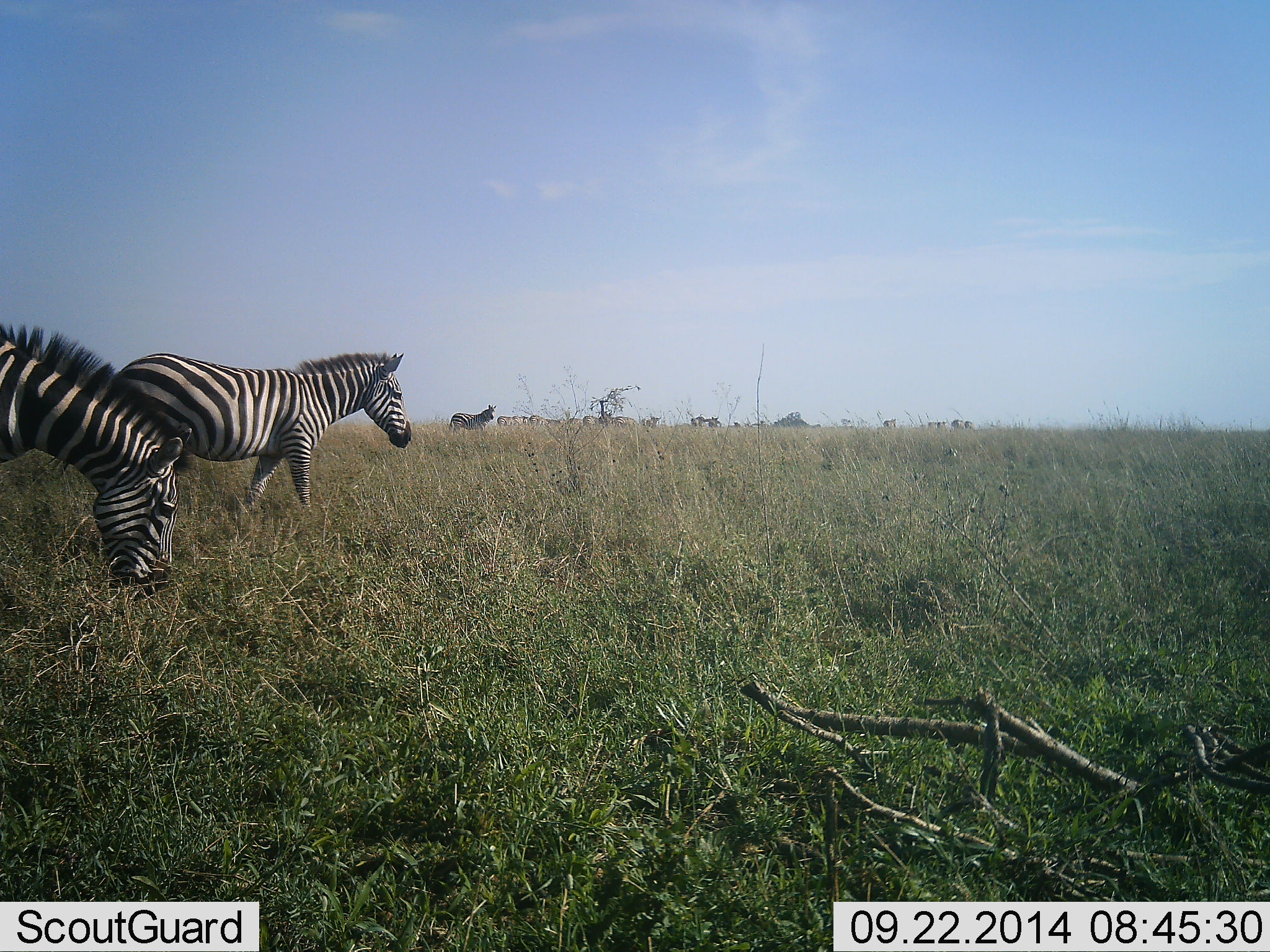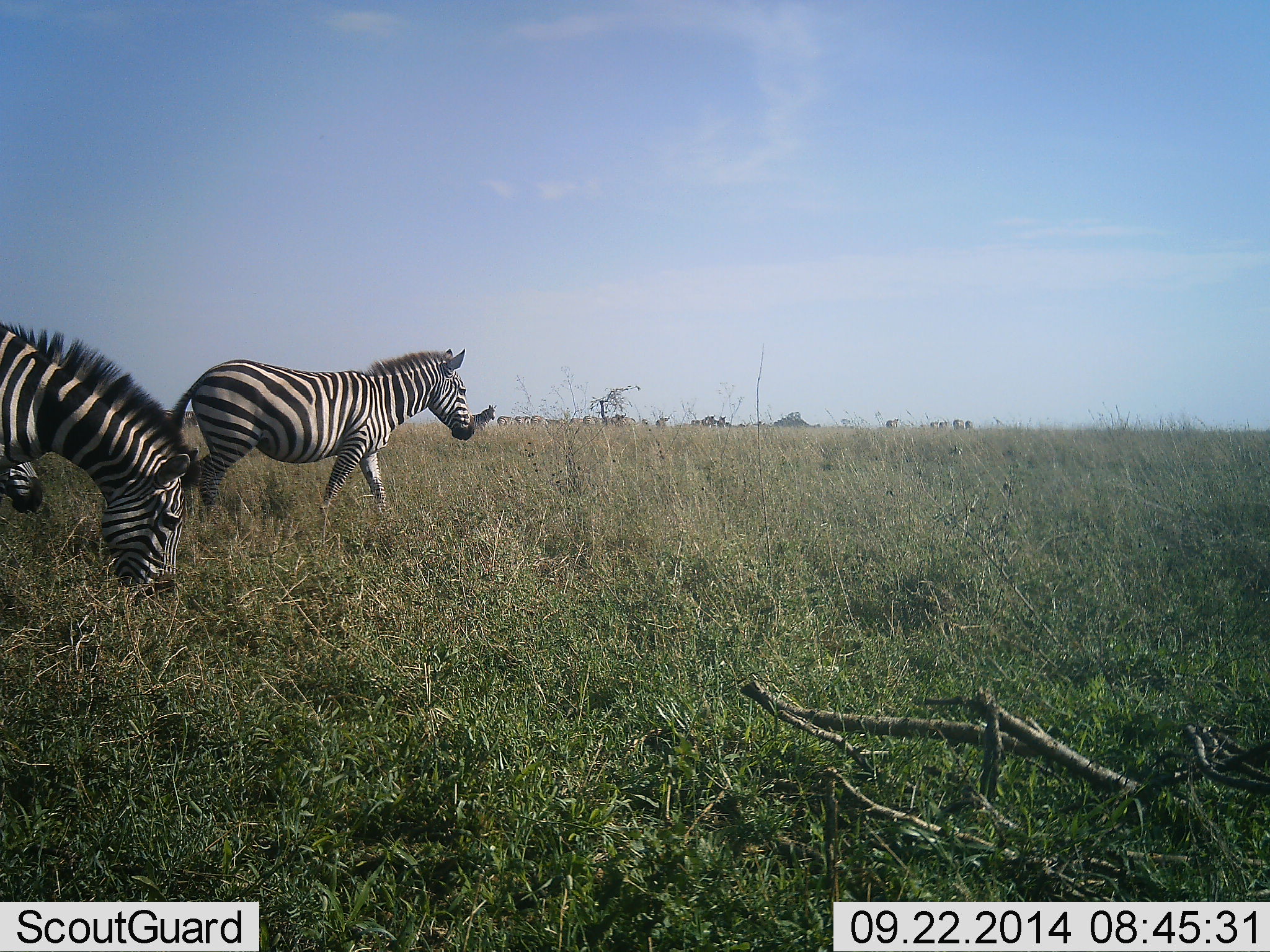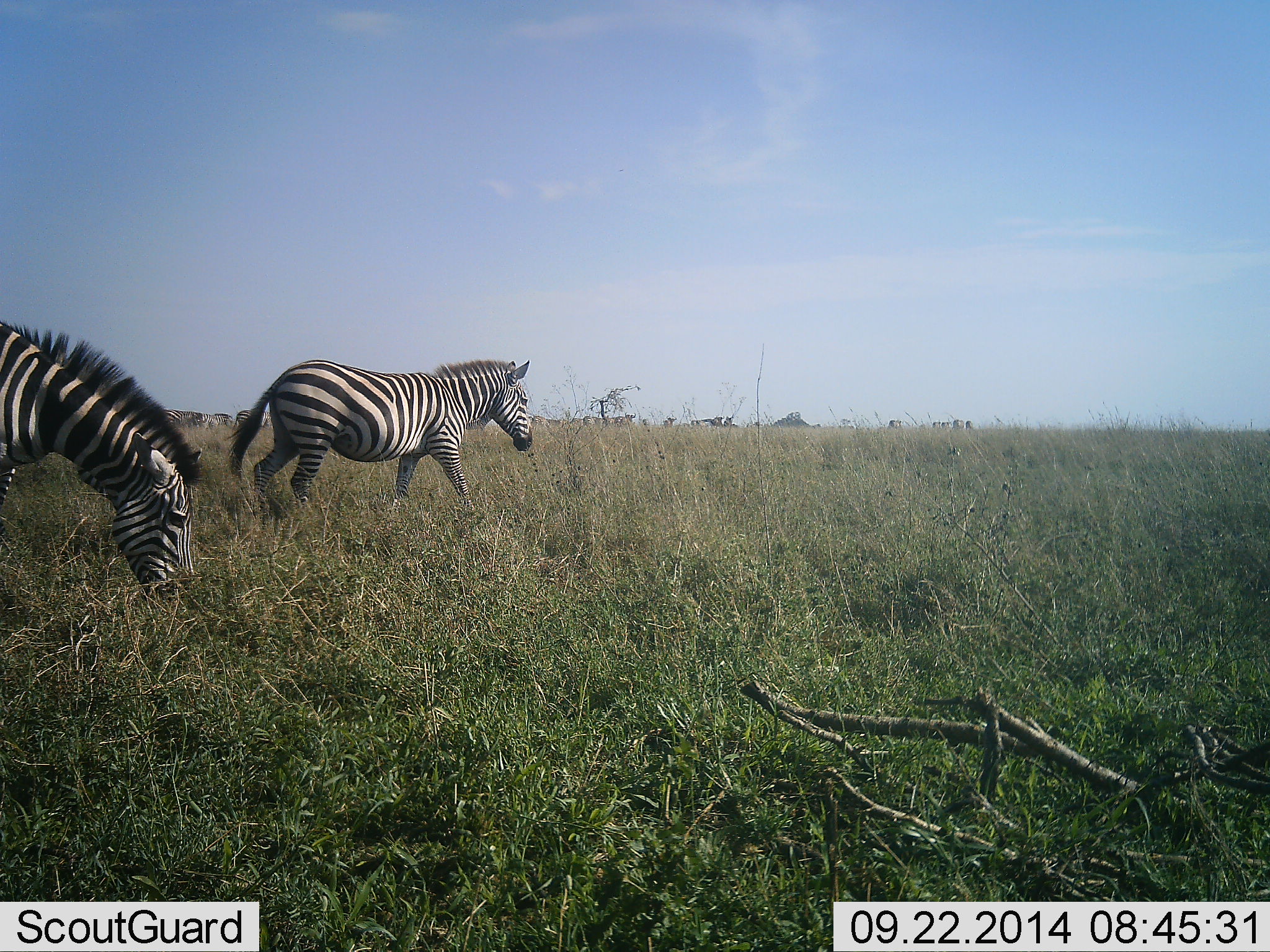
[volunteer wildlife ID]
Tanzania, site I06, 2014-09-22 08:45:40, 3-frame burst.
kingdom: Animalia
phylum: Chordata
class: Mammalia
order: Perissodactyla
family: Equidae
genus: Equus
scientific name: Equus quagga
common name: plains zebra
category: zebra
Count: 3.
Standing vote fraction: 10%.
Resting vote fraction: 0%.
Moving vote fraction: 100%.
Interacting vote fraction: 0%.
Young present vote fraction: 0%.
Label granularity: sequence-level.